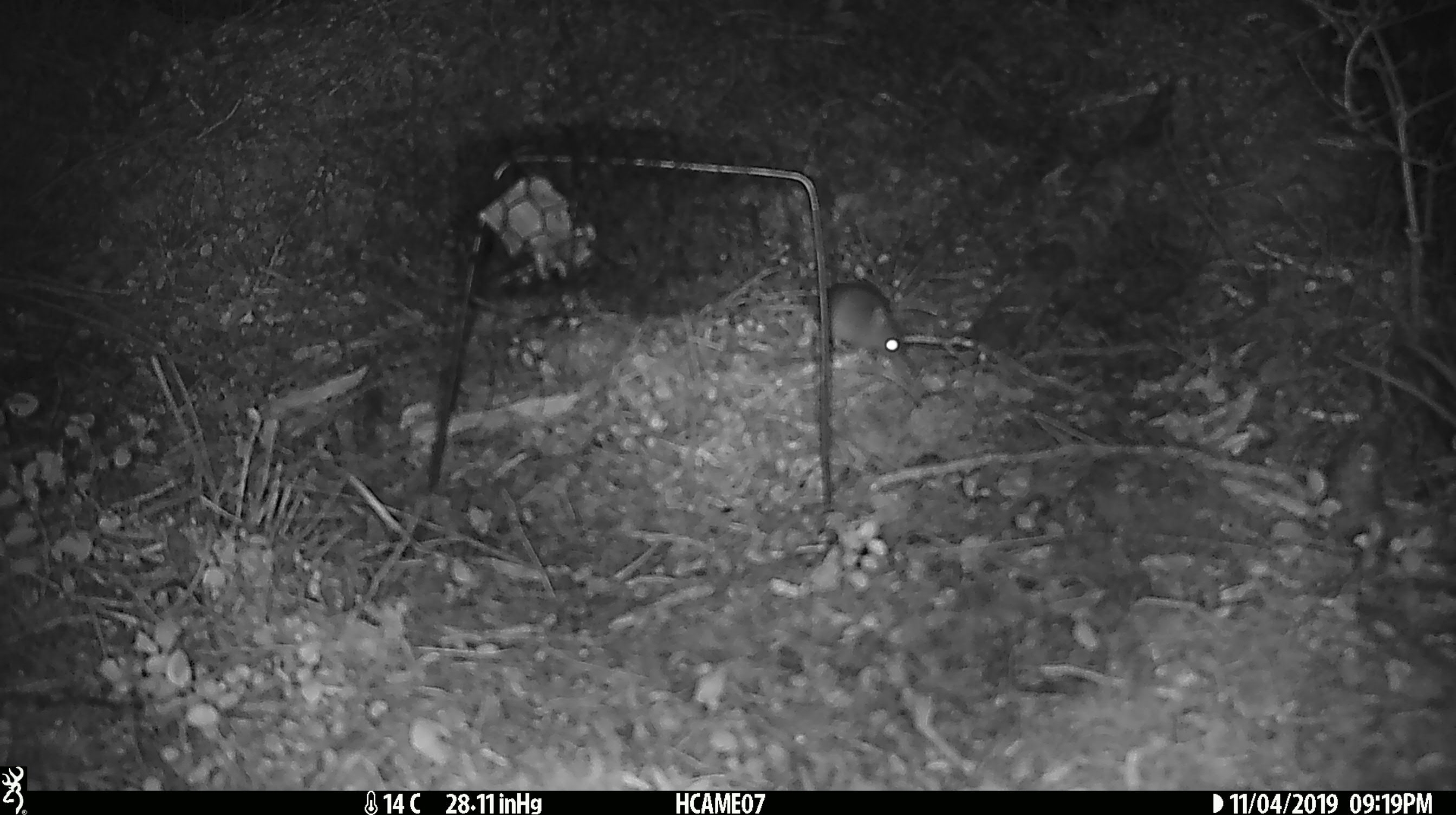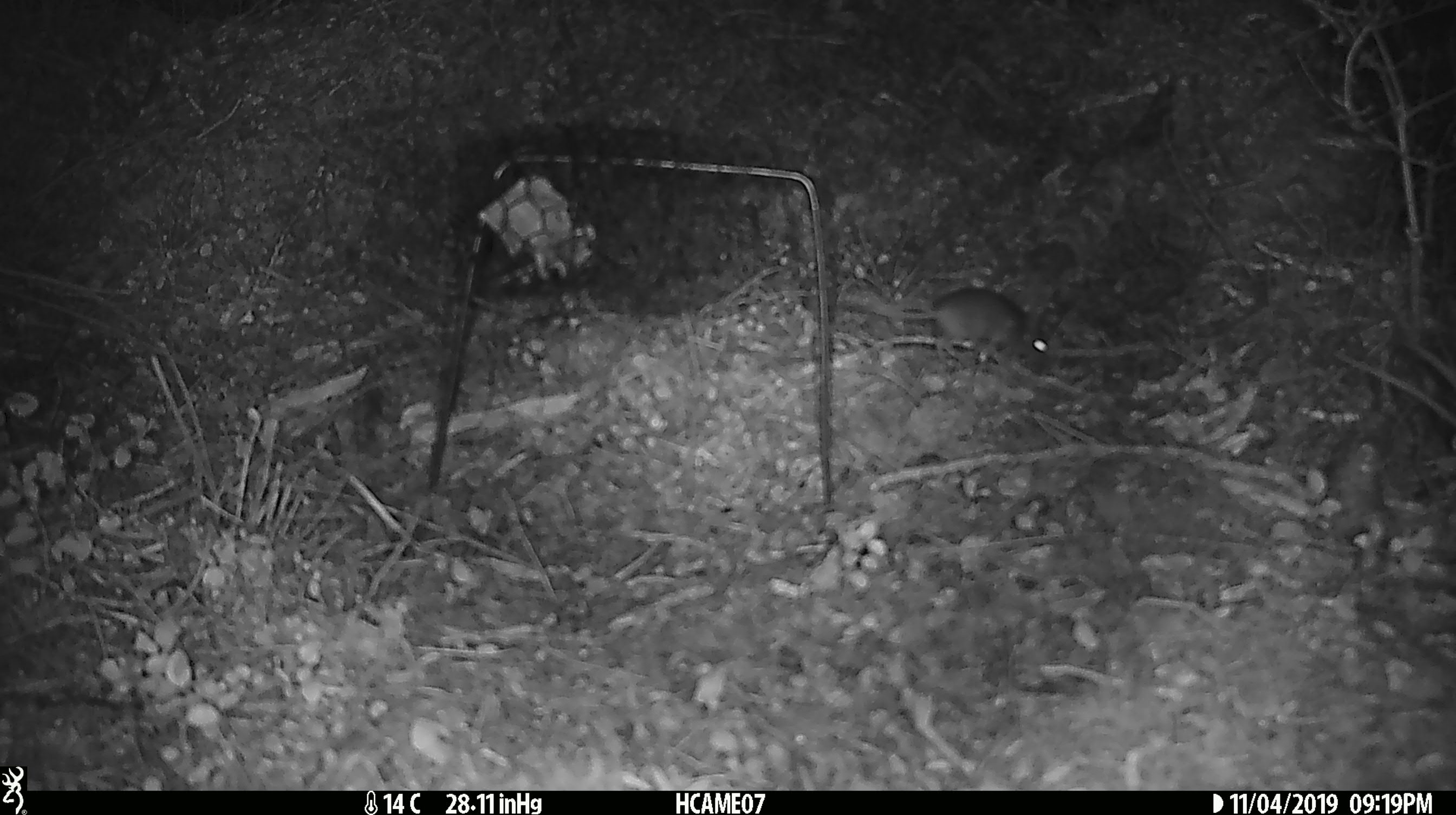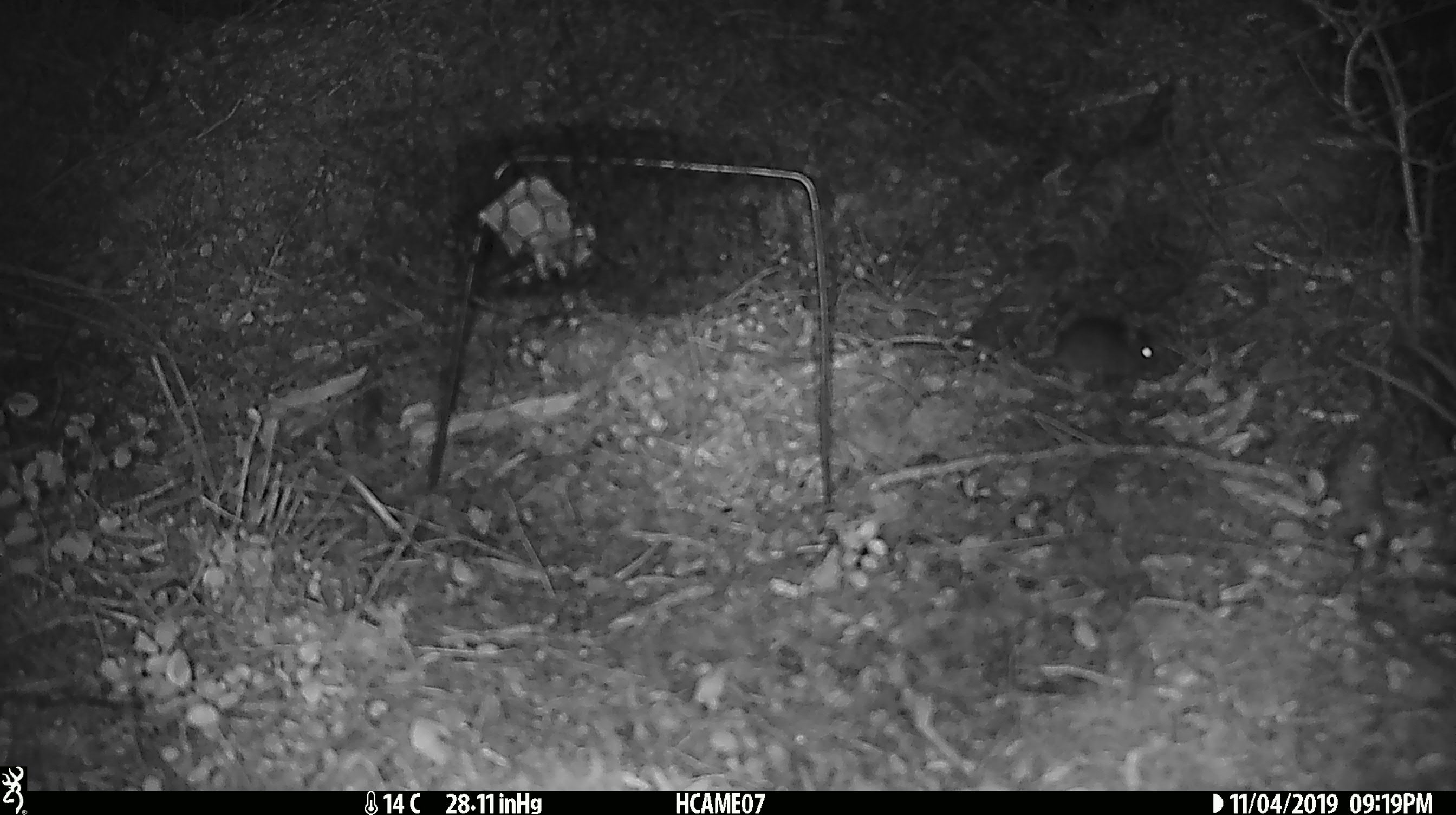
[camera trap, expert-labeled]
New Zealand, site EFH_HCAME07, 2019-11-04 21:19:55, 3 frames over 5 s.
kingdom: Animalia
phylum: Chordata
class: Mammalia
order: Rodentia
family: Muridae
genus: Mus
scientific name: Mus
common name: mouse